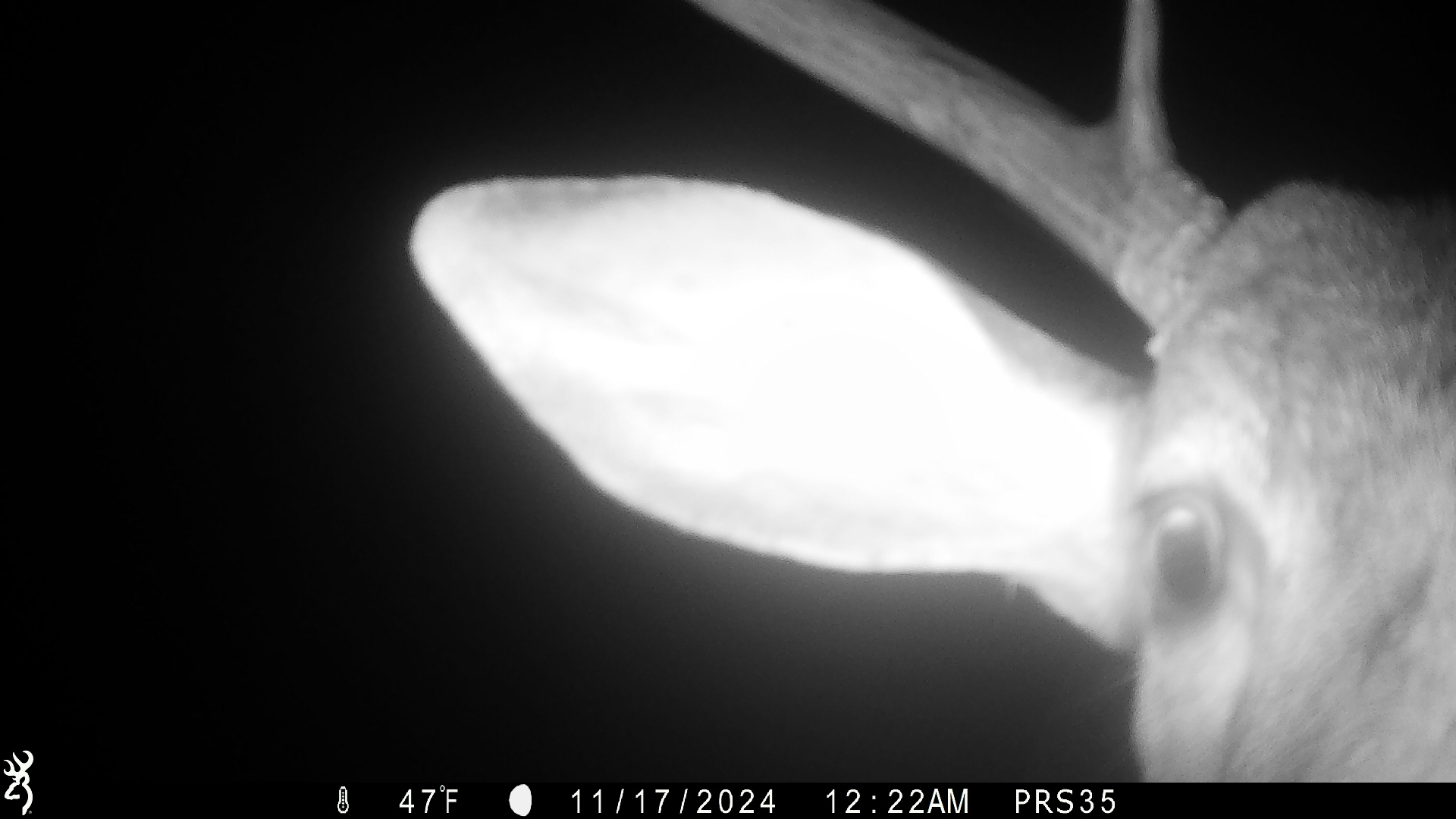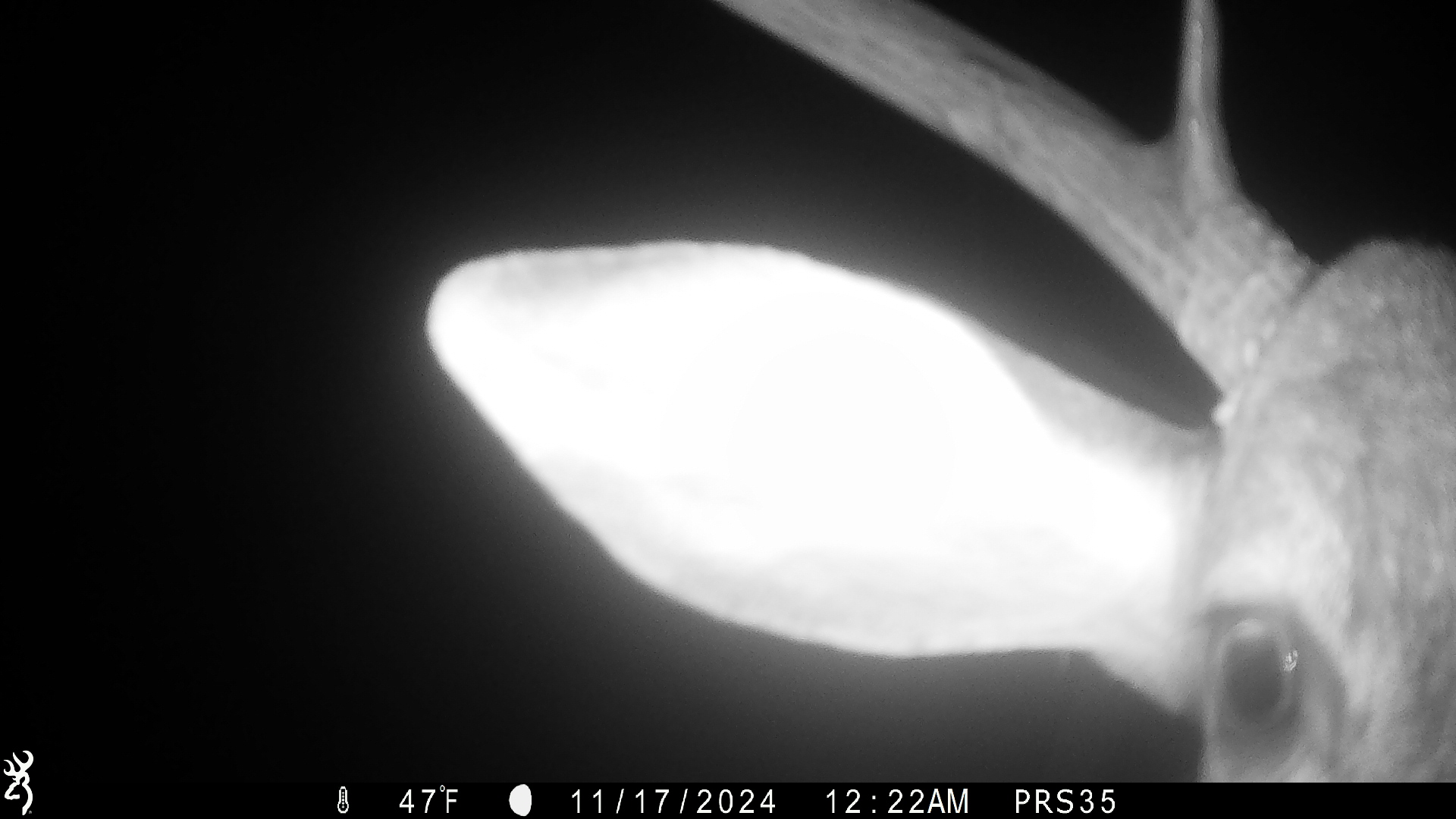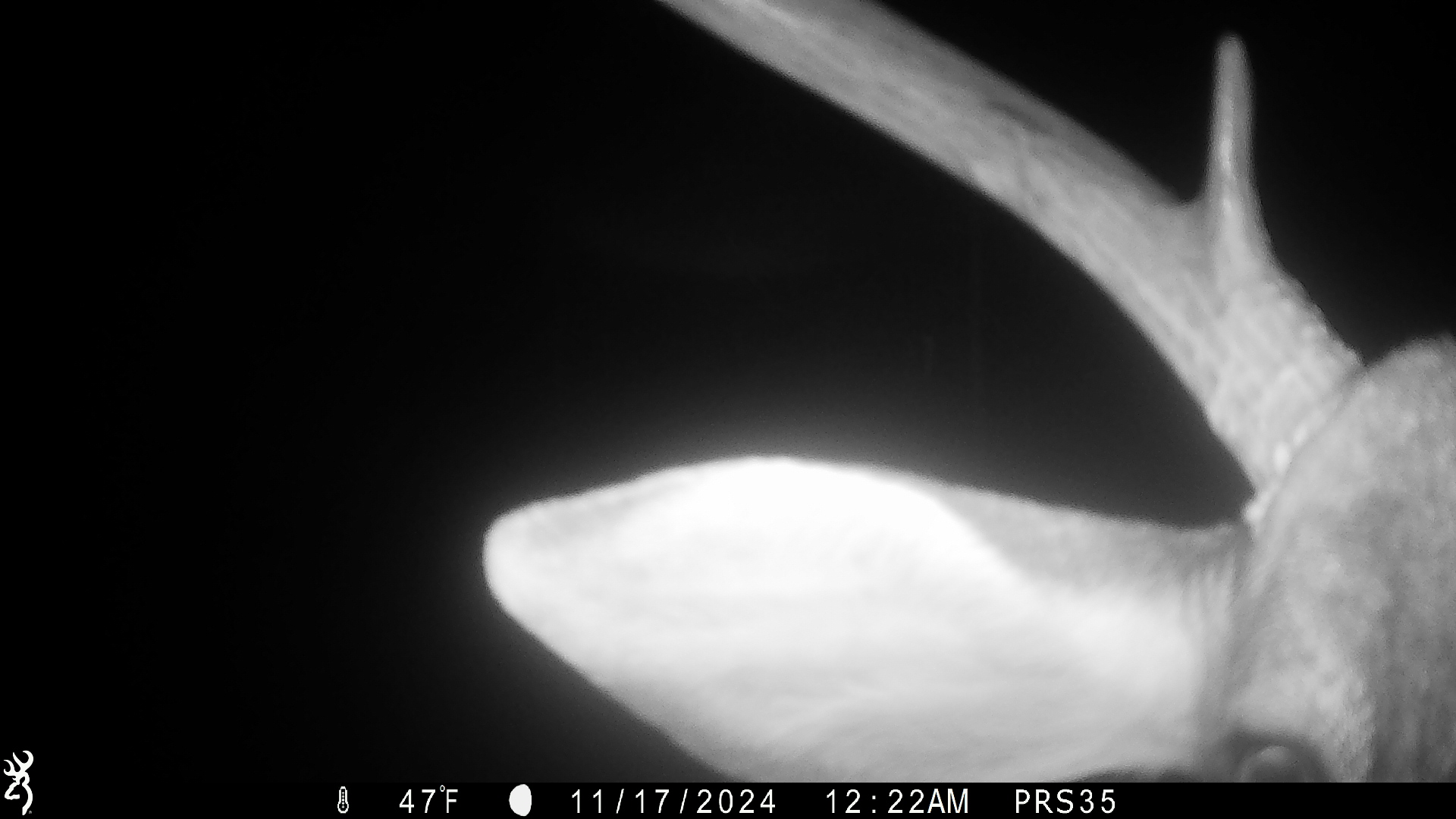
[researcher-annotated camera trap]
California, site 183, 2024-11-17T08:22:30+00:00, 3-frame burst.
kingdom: Animalia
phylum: Chordata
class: Mammalia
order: Artiodactyla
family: Cervidae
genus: Odocoileus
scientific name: Odocoileus hemionus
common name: mule deer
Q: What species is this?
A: Mule deer (Odocoileus hemionus).